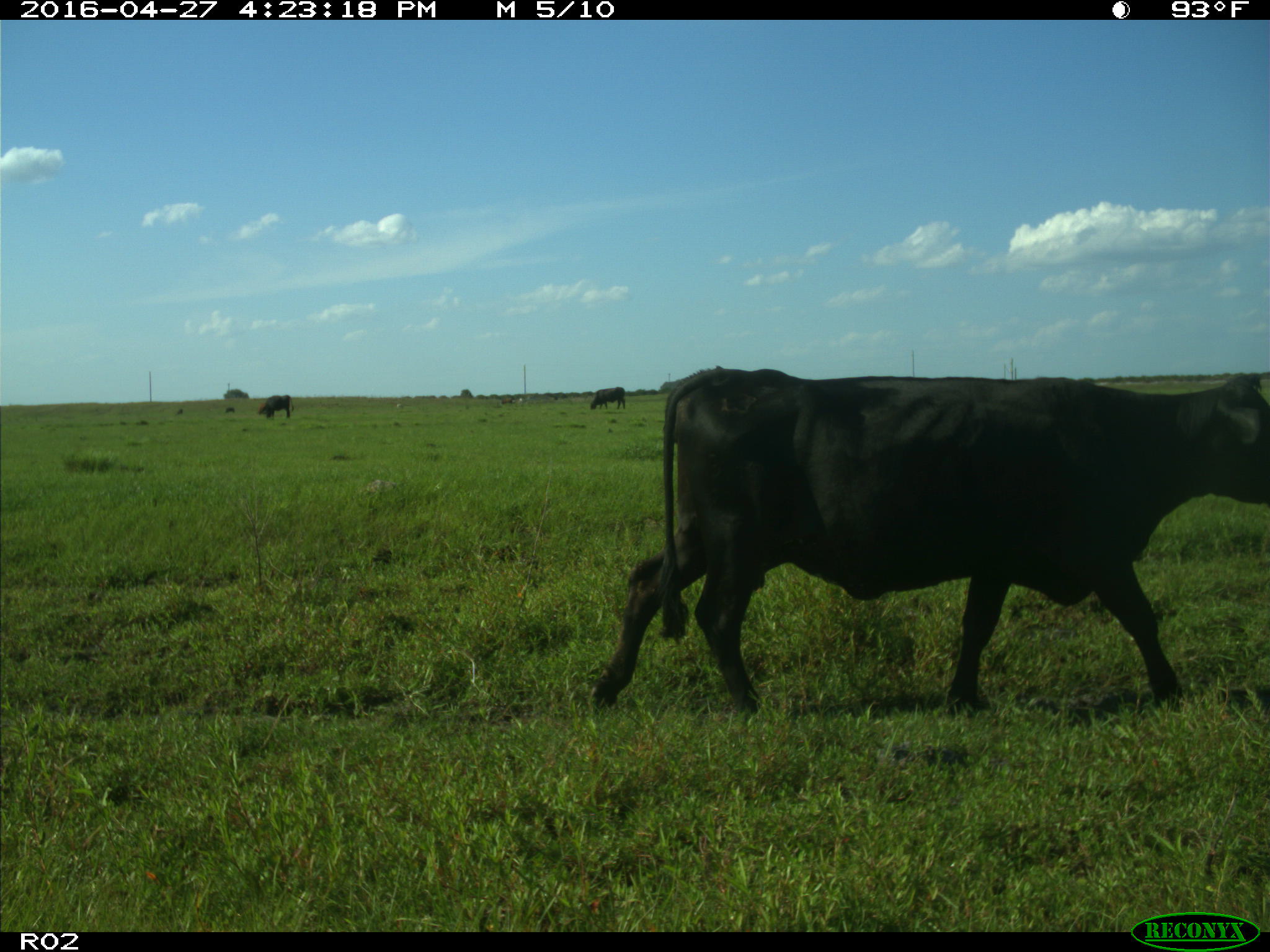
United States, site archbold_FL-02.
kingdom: Animalia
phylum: Chordata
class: Mammalia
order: Artiodactyla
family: Bovidae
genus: Bos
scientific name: Bos taurus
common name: domestic cow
Bos taurus (domestic cow).